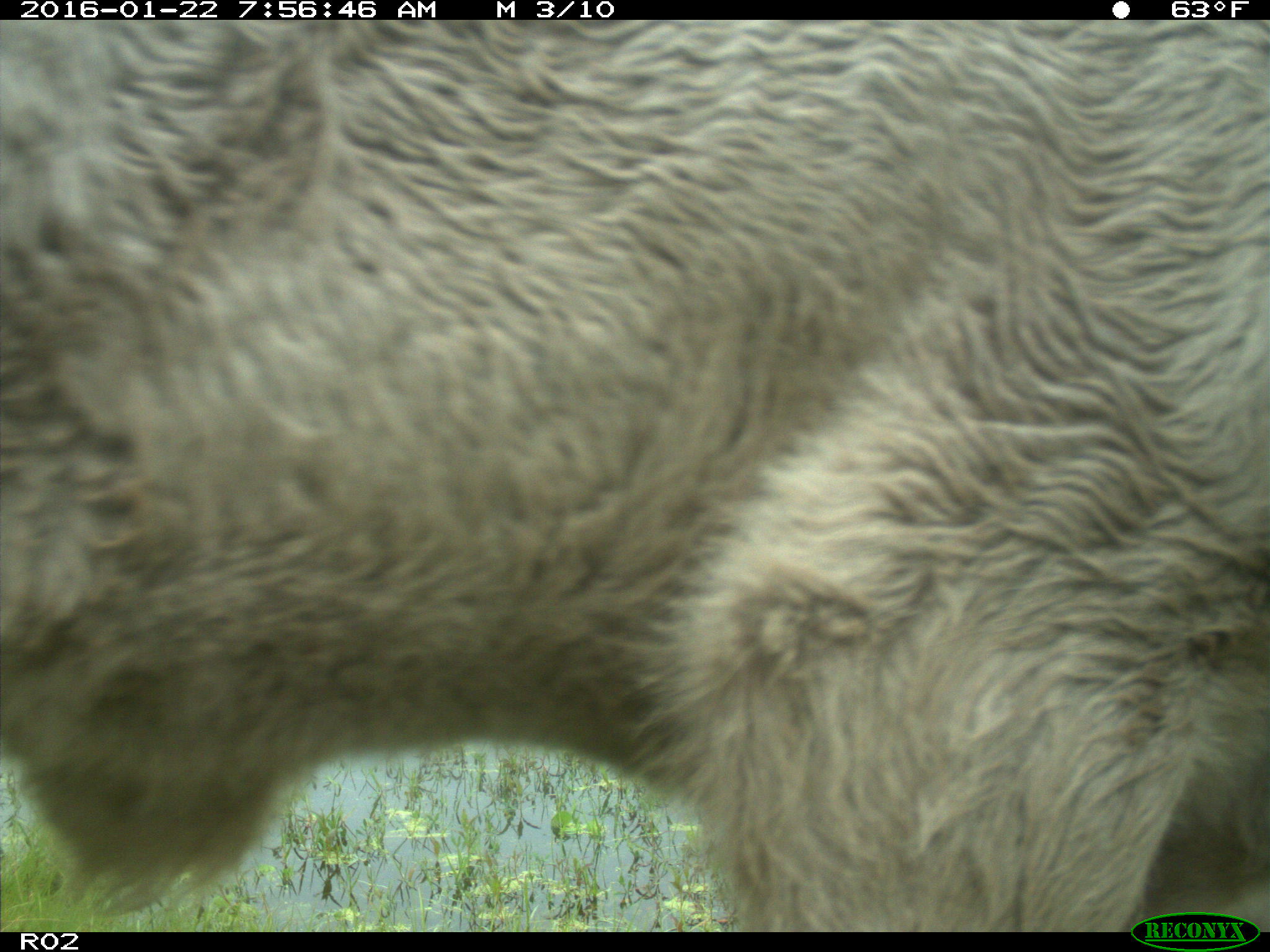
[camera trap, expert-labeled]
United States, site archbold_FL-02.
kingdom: Animalia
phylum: Chordata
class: Mammalia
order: Artiodactyla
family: Bovidae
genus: Bos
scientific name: Bos taurus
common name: domestic cow